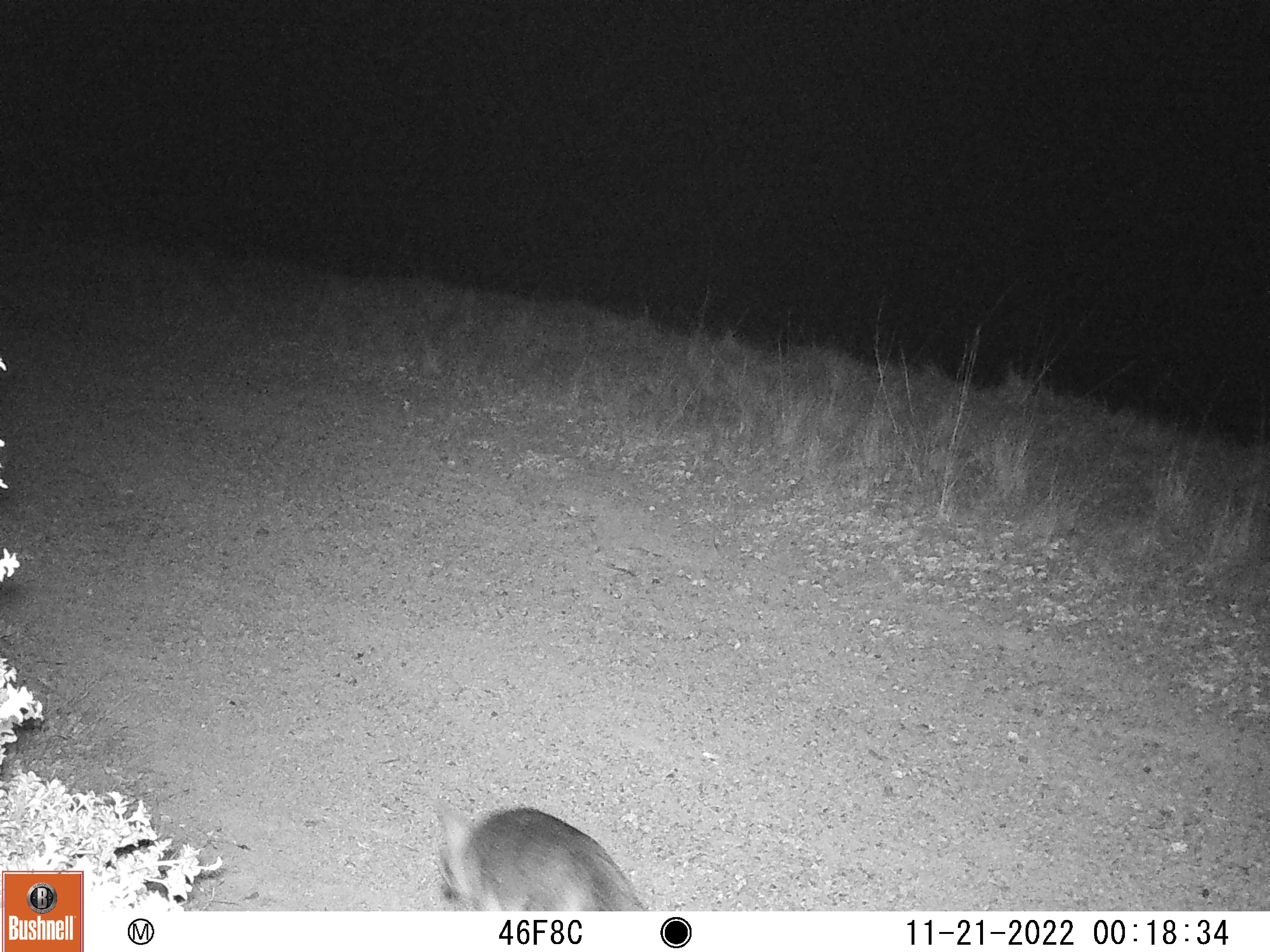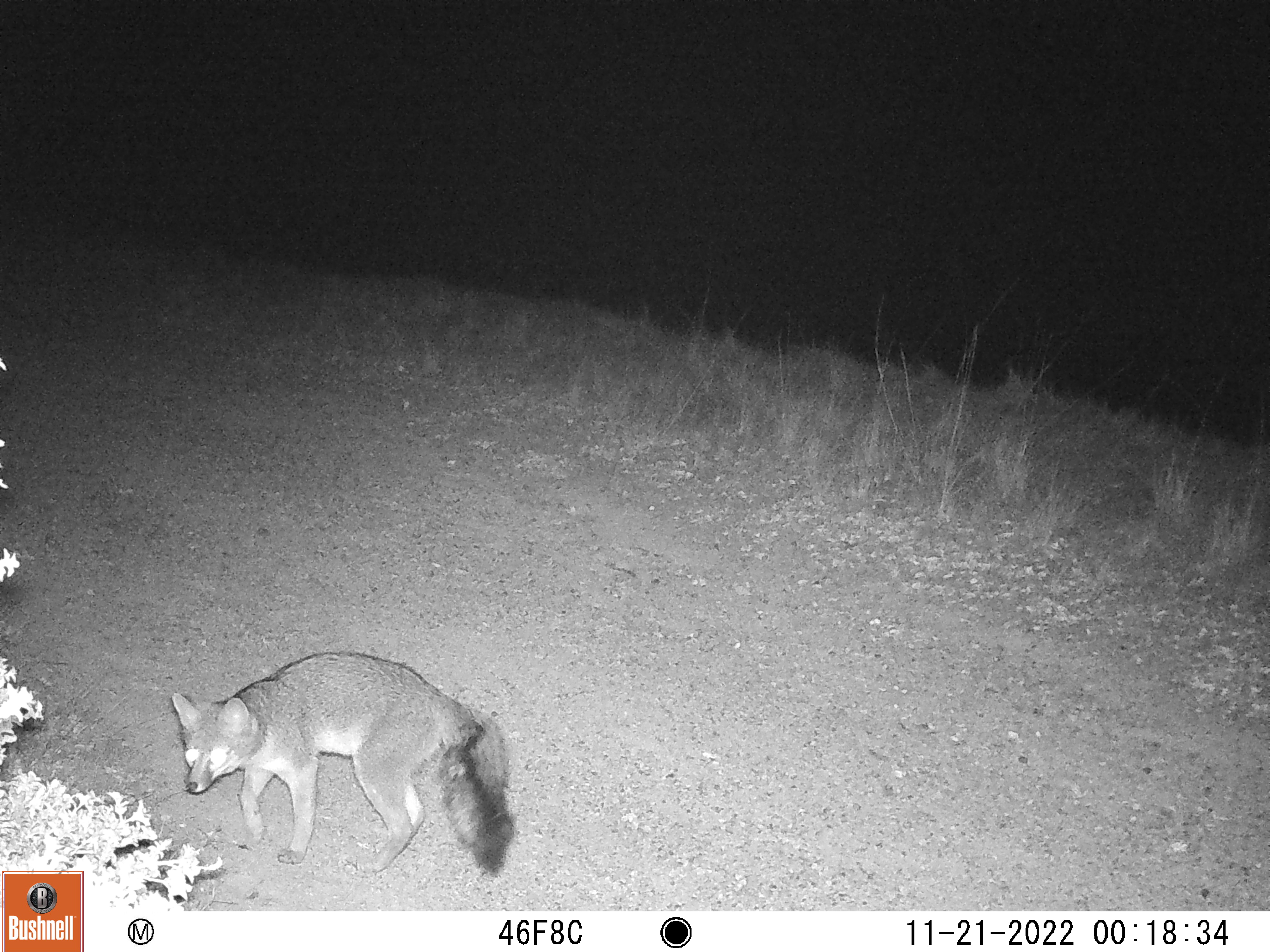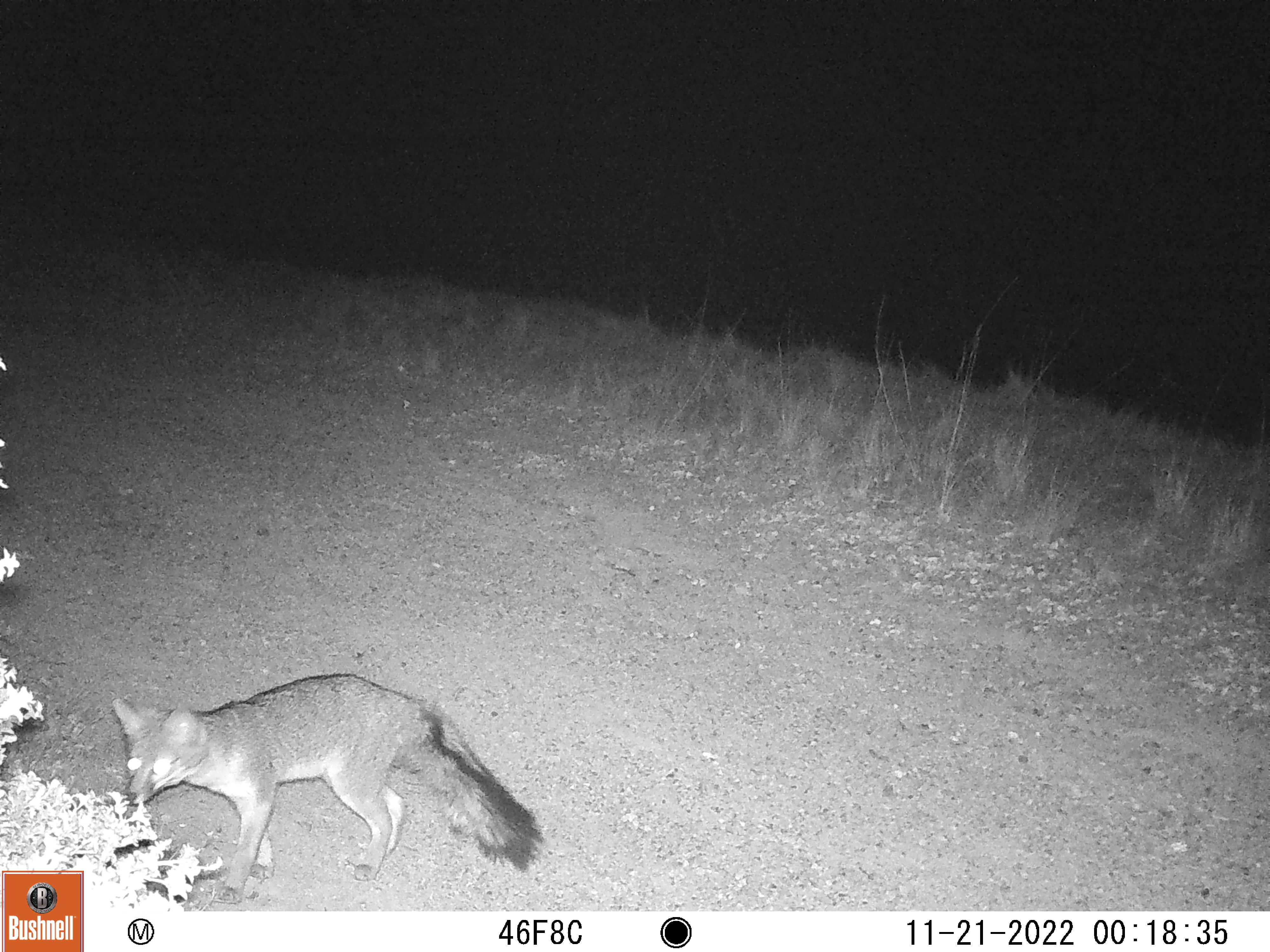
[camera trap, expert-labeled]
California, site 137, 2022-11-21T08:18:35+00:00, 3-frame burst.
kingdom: Animalia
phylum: Chordata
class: Mammalia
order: Carnivora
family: Canidae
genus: Urocyon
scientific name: Urocyon cinereoargenteus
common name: gray fox